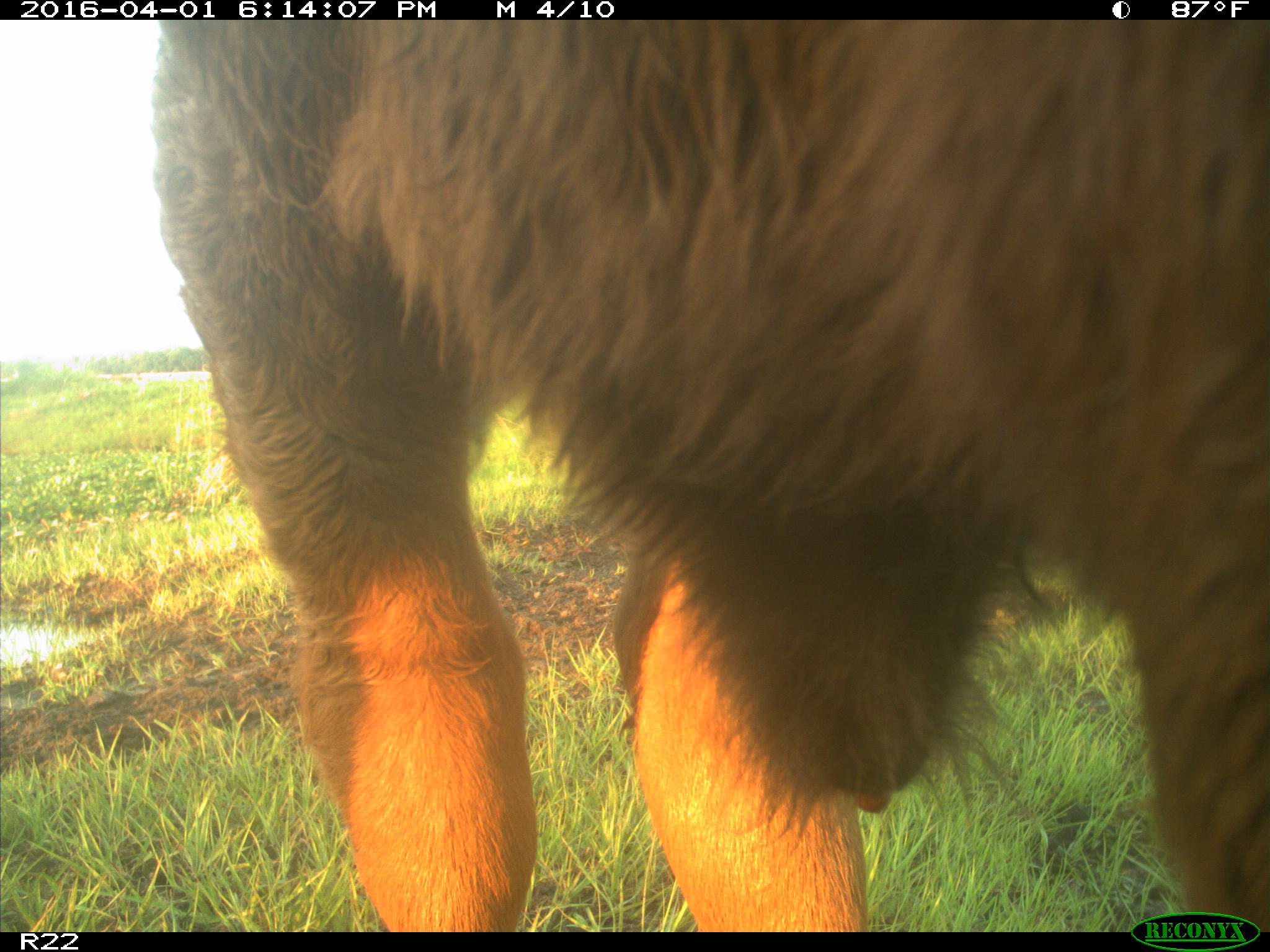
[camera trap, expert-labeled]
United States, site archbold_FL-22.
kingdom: Animalia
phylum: Chordata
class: Mammalia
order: Artiodactyla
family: Bovidae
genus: Bos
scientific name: Bos taurus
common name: domestic cow